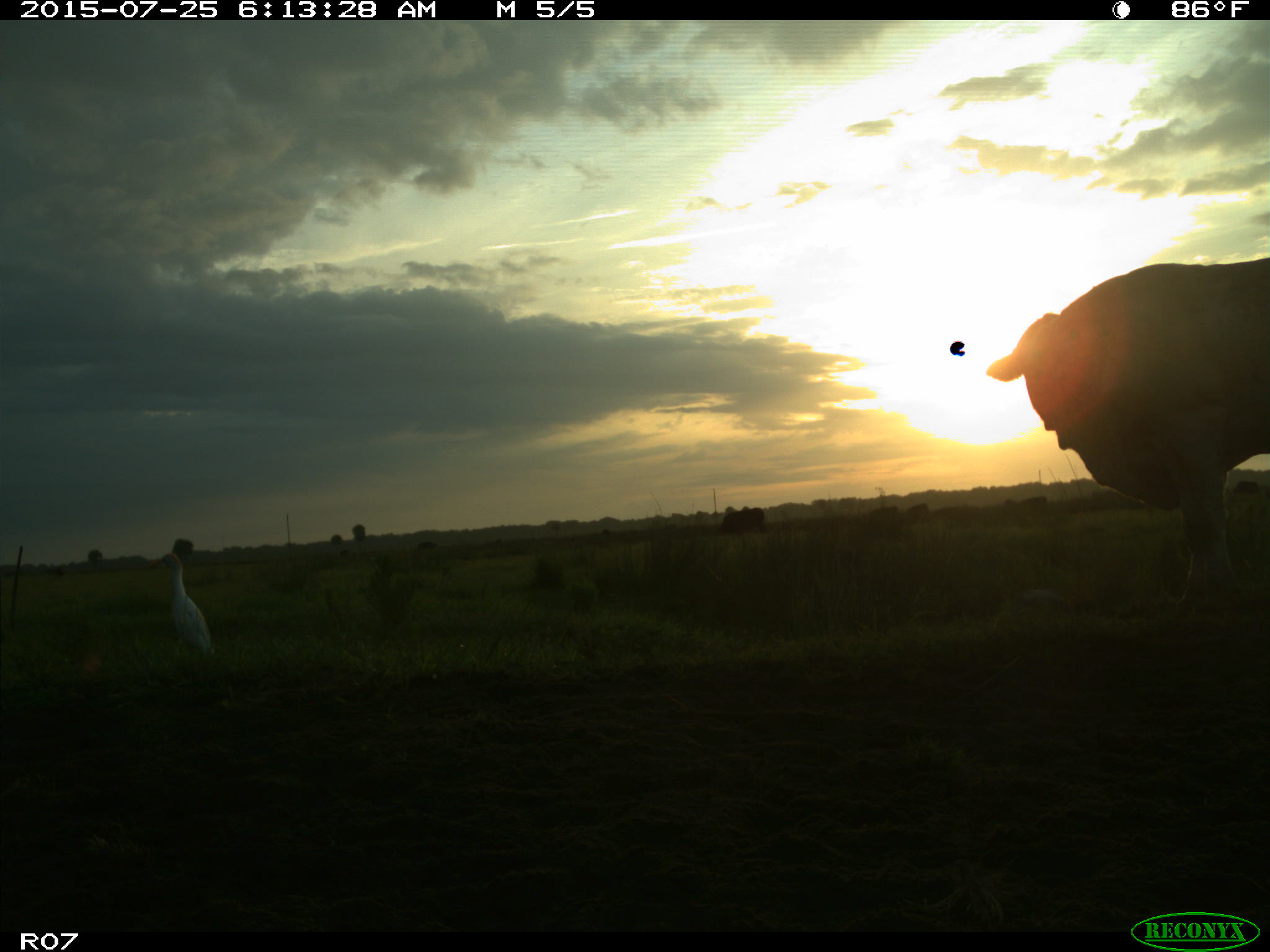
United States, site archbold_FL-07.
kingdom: Animalia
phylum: Chordata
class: Mammalia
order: Artiodactyla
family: Bovidae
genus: Bos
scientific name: Bos taurus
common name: domestic cow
Bos taurus (domestic cow).